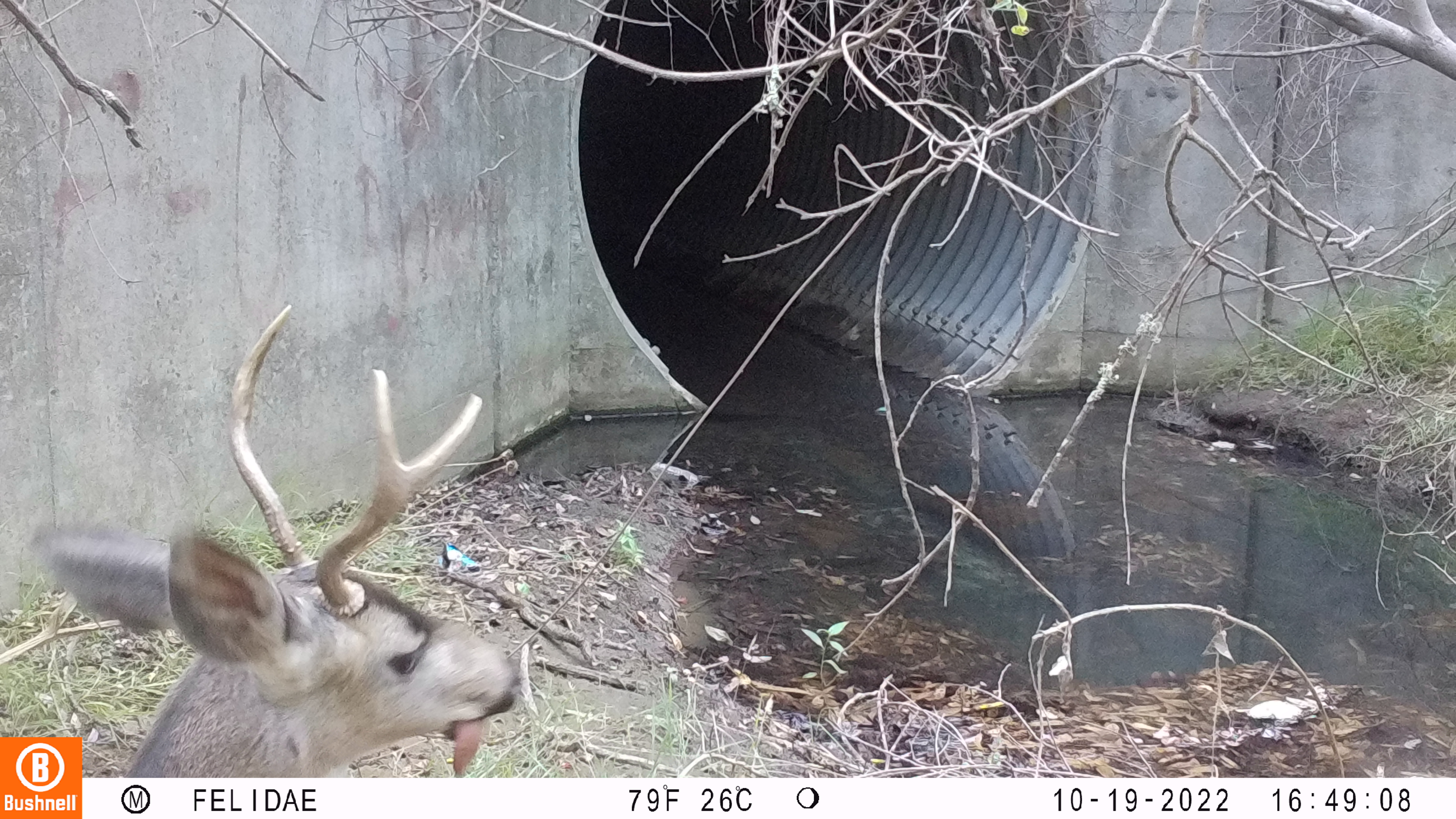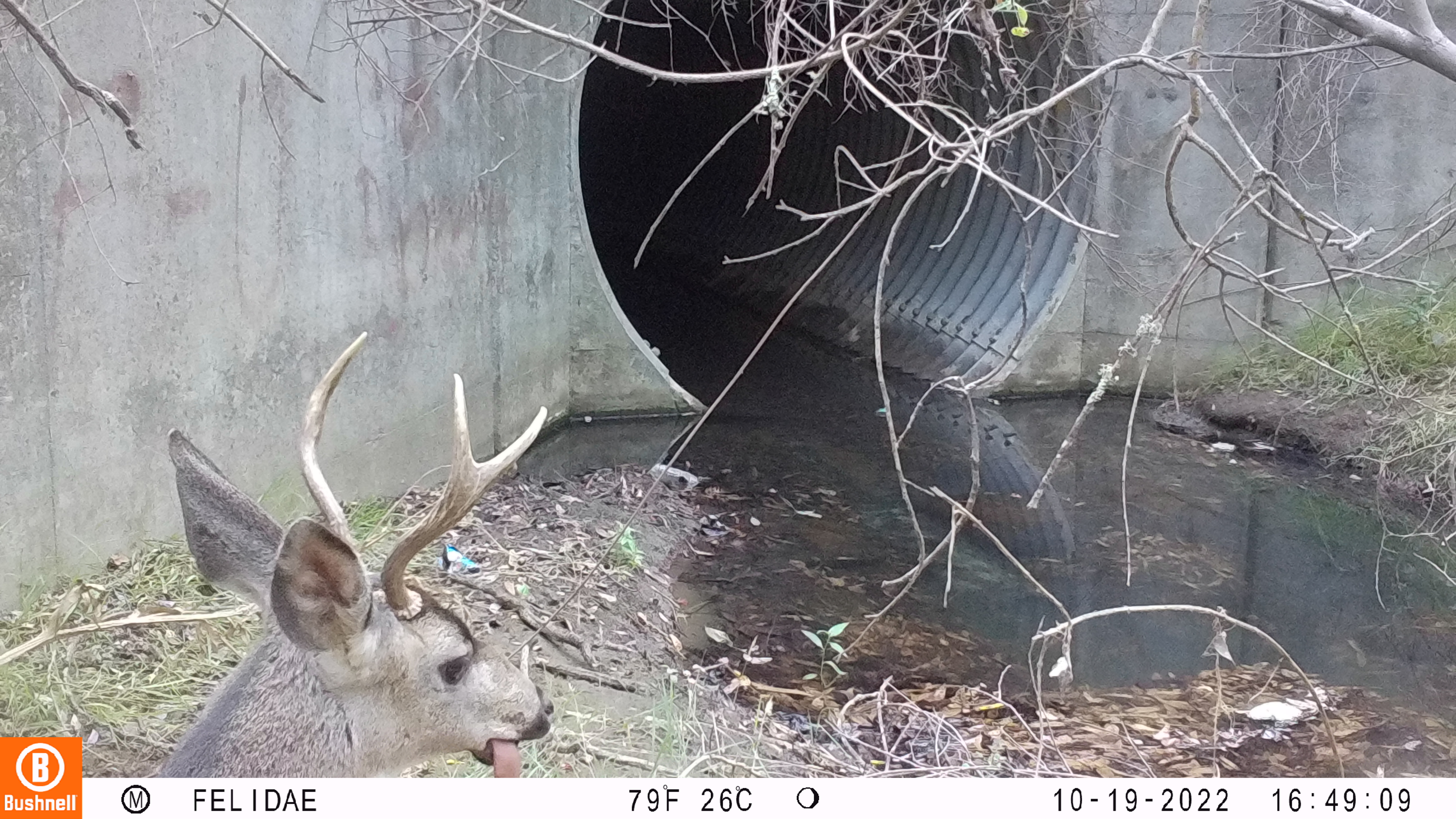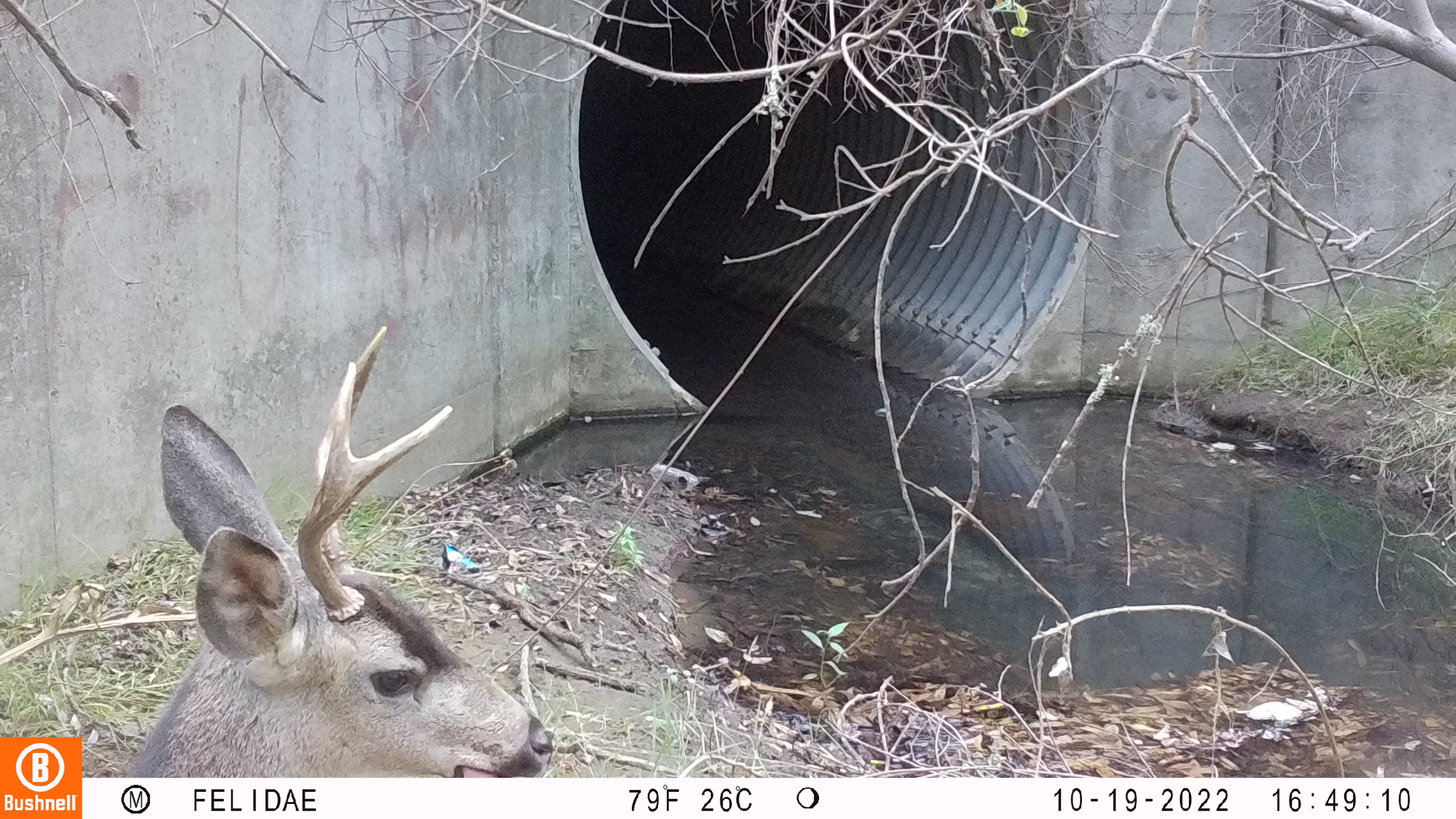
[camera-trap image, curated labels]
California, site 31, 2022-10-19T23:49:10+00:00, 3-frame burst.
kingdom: Animalia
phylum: Chordata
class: Mammalia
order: Artiodactyla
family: Cervidae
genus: Odocoileus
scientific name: Odocoileus hemionus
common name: mule deer